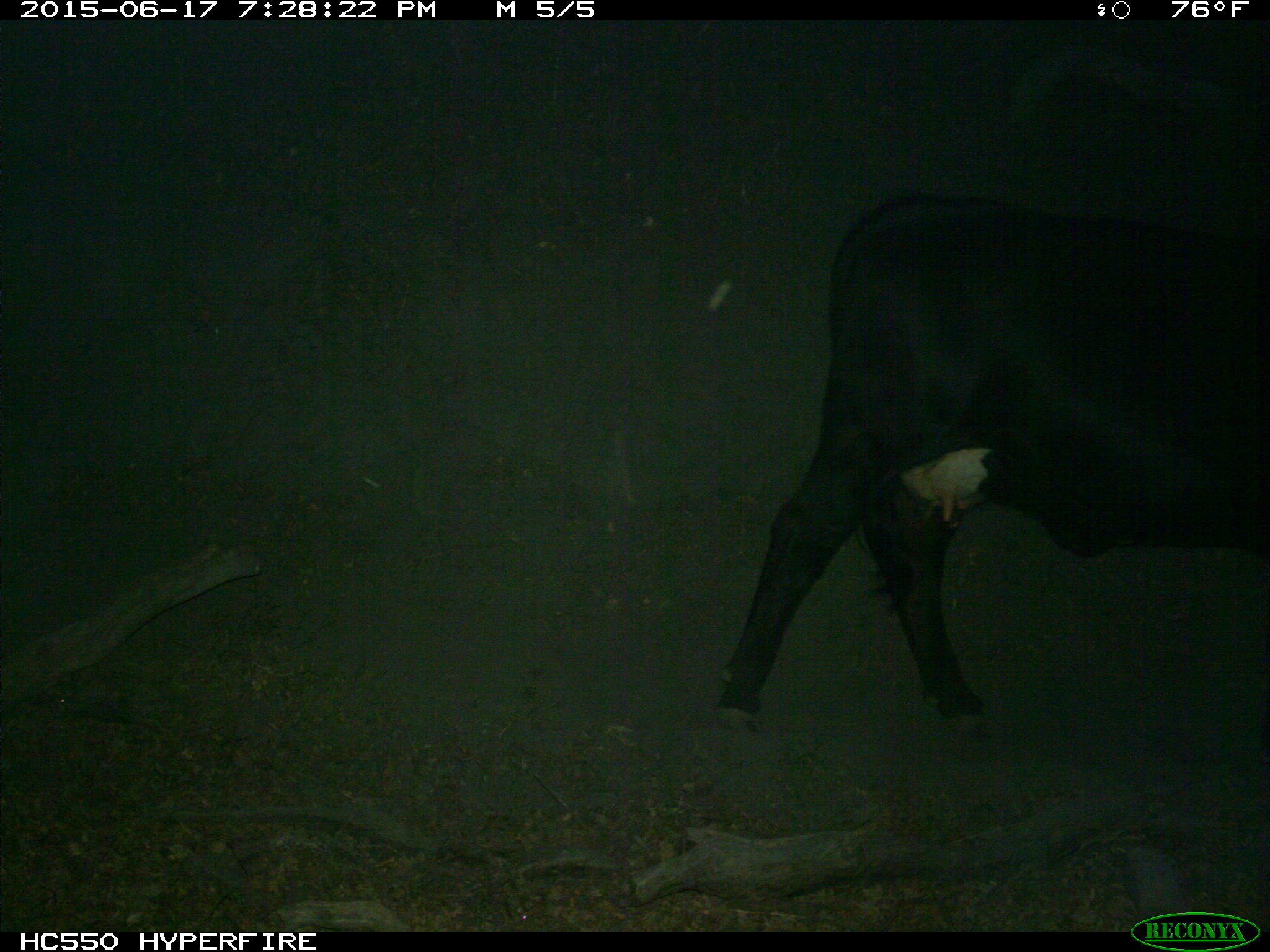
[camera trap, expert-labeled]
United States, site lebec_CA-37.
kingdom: Animalia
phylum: Chordata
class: Mammalia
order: Artiodactyla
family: Bovidae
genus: Bos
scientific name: Bos taurus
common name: domestic cow